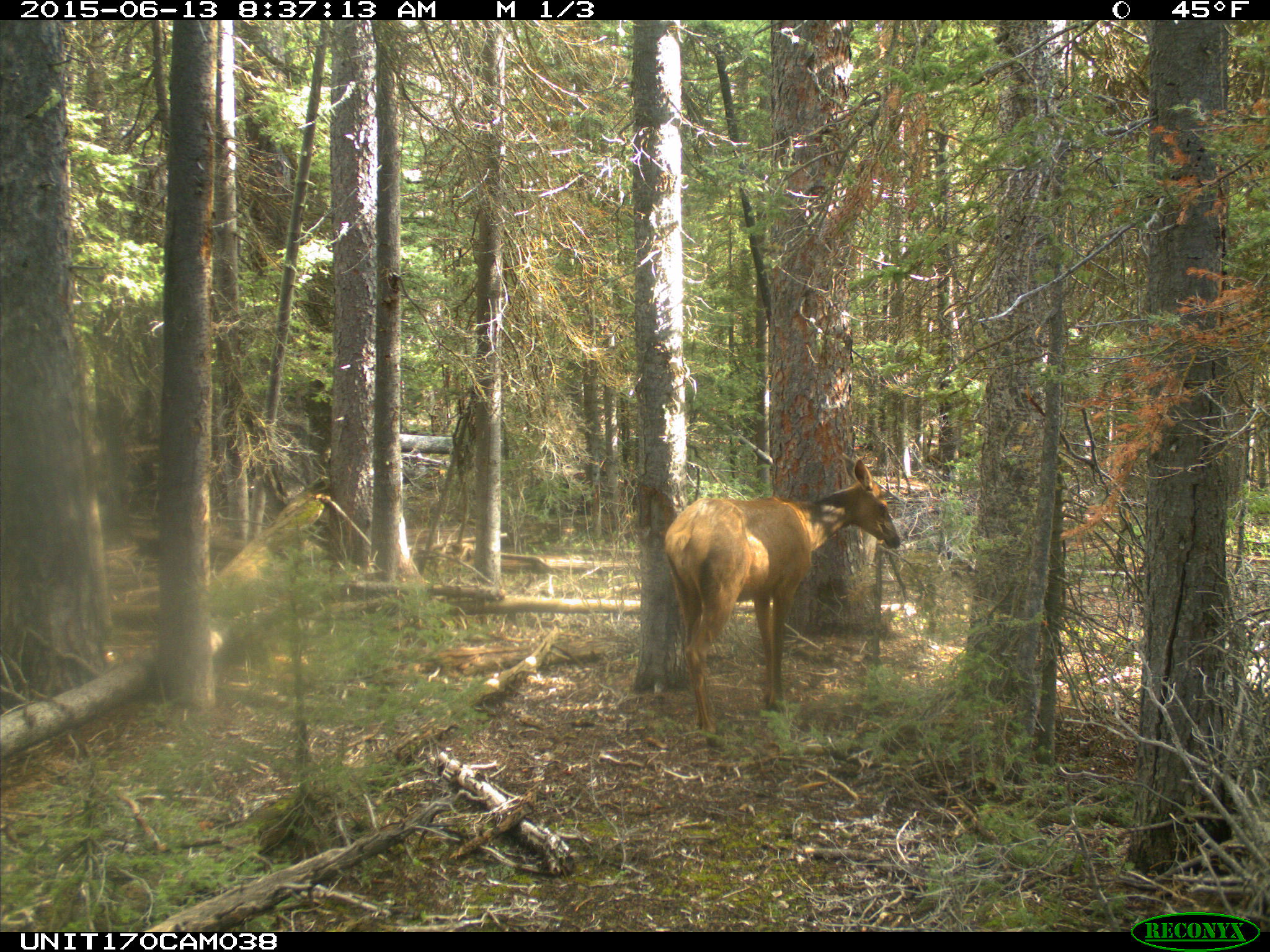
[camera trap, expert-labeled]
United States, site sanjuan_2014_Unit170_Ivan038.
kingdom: Animalia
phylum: Chordata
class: Mammalia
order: Artiodactyla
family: Cervidae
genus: Cervus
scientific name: Cervus elaphus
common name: red deer